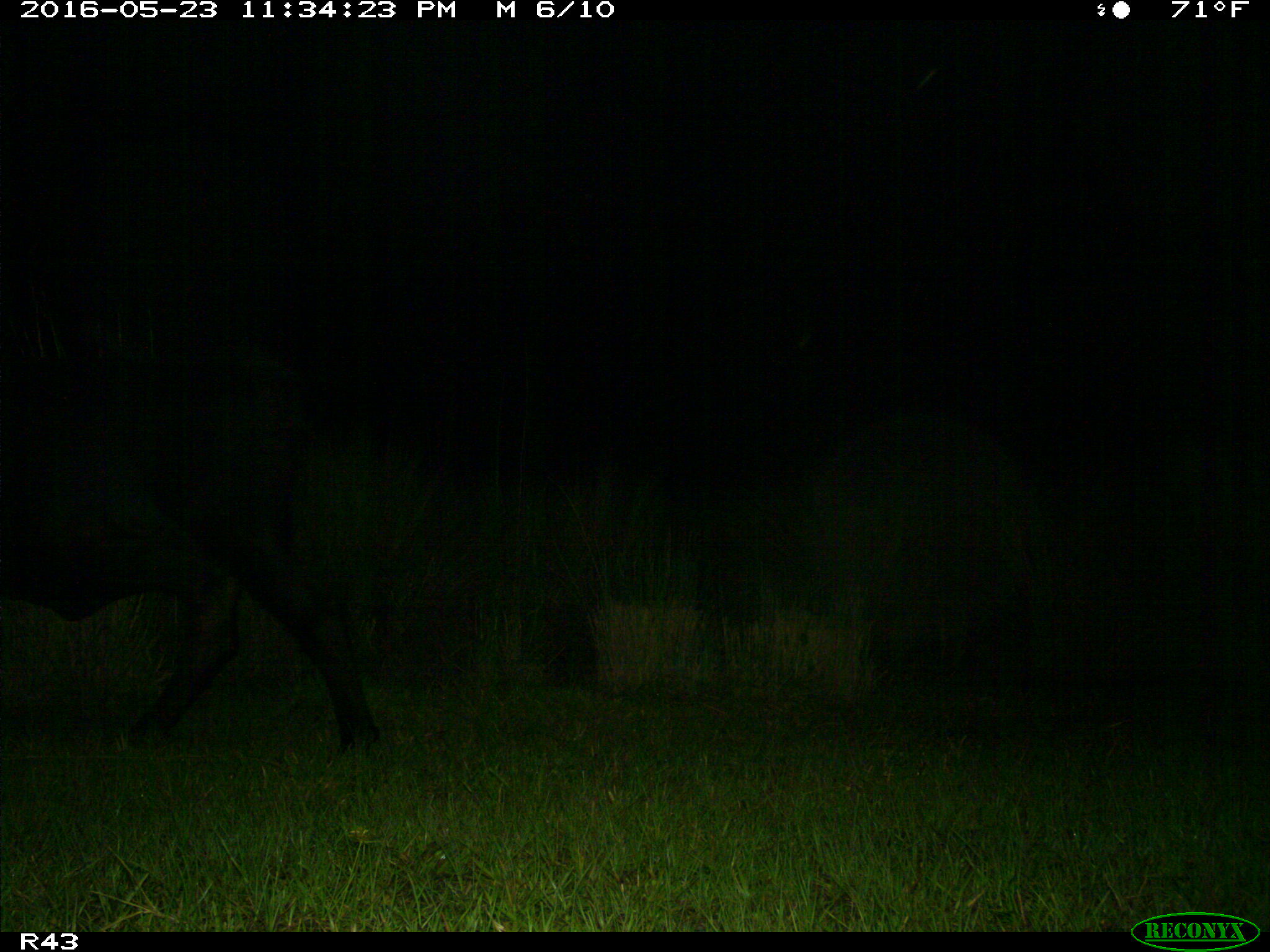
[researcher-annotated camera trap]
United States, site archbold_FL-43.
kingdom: Animalia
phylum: Chordata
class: Mammalia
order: Artiodactyla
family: Bovidae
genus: Bos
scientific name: Bos taurus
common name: domestic cow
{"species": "Bos taurus (domestic cow)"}